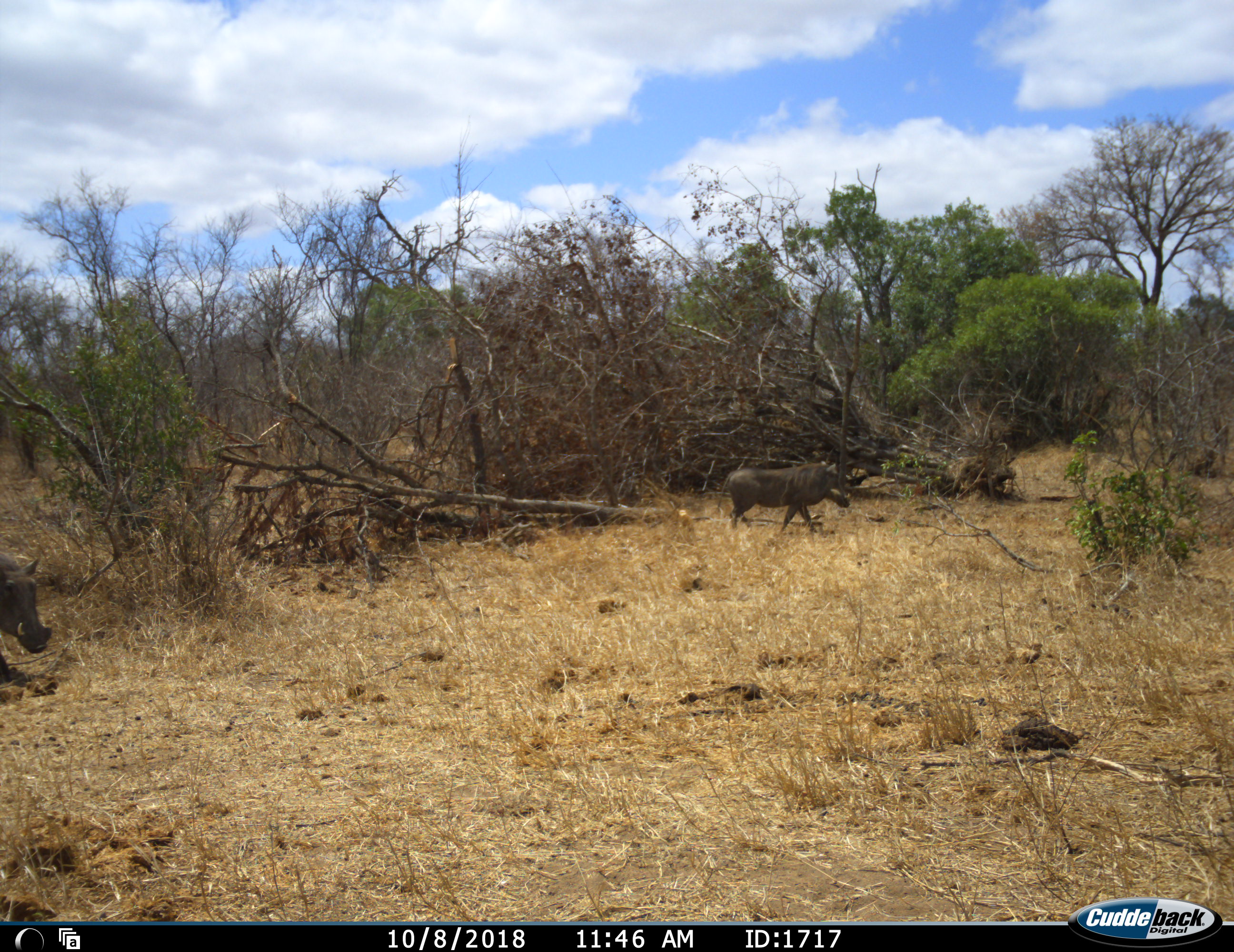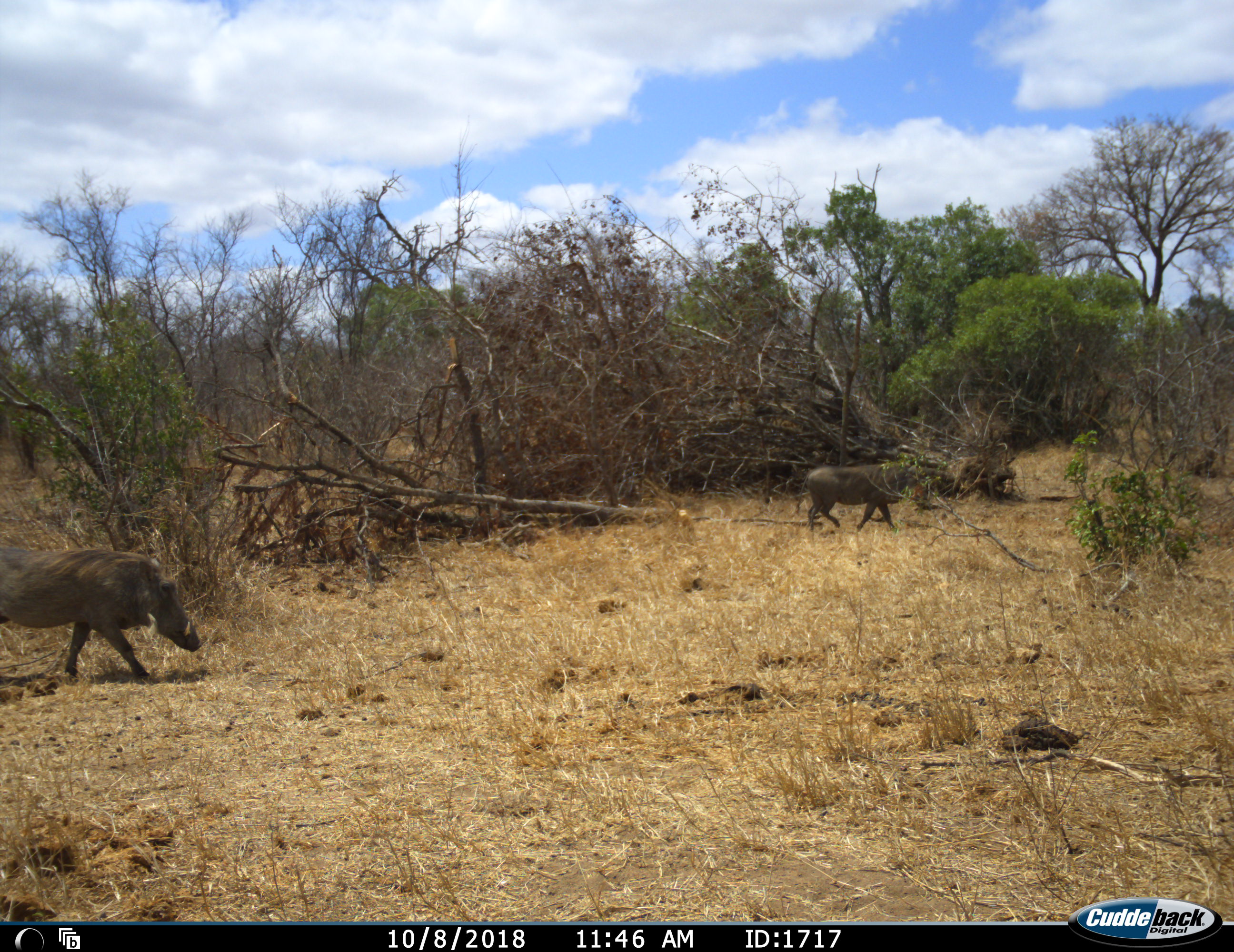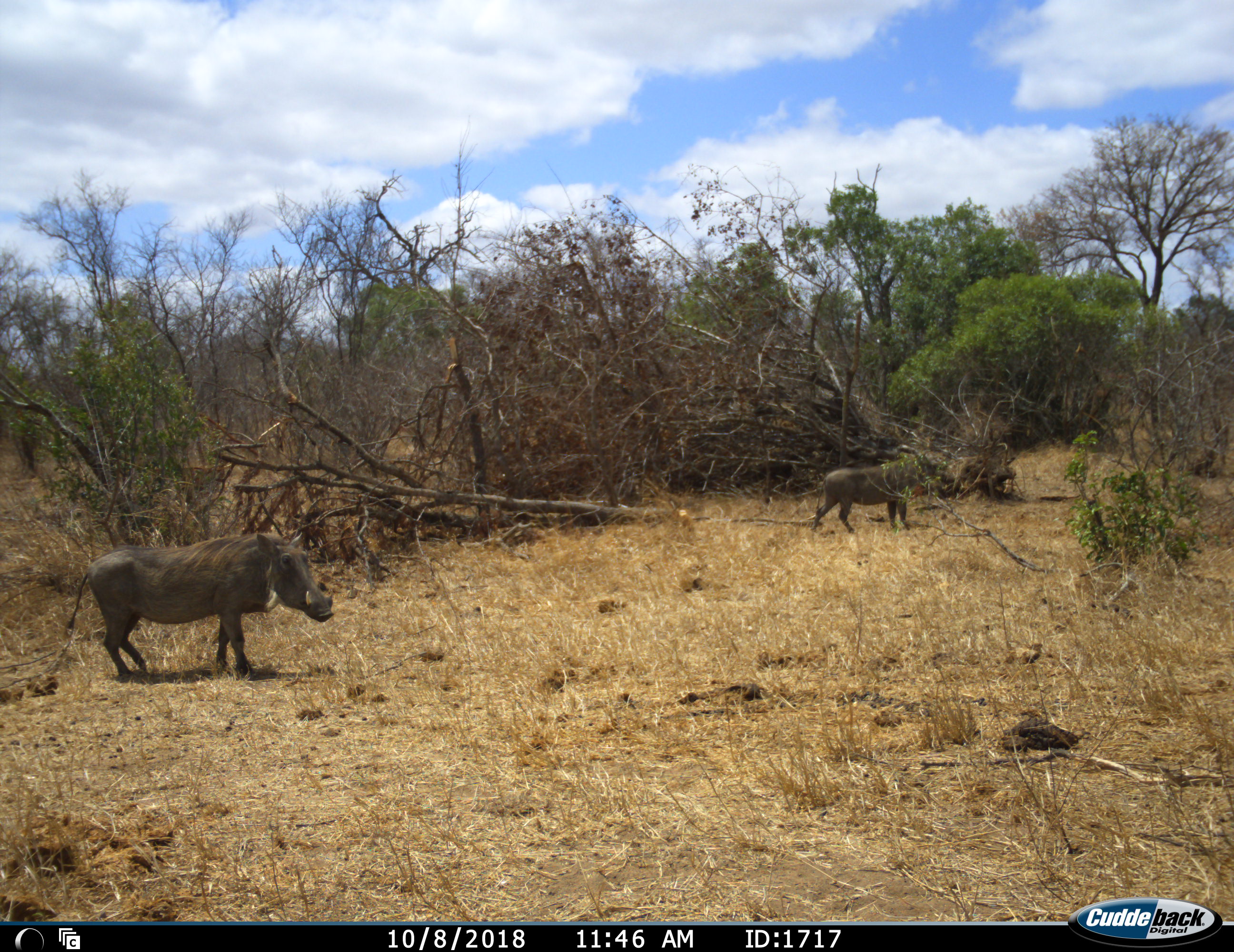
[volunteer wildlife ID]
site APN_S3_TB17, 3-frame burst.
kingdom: Animalia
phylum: Chordata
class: Mammalia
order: Artiodactyla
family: Suidae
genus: Phacochoerus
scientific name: Phacochoerus africanus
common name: warthog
Warthog (Phacochoerus africanus), count 2. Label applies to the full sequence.